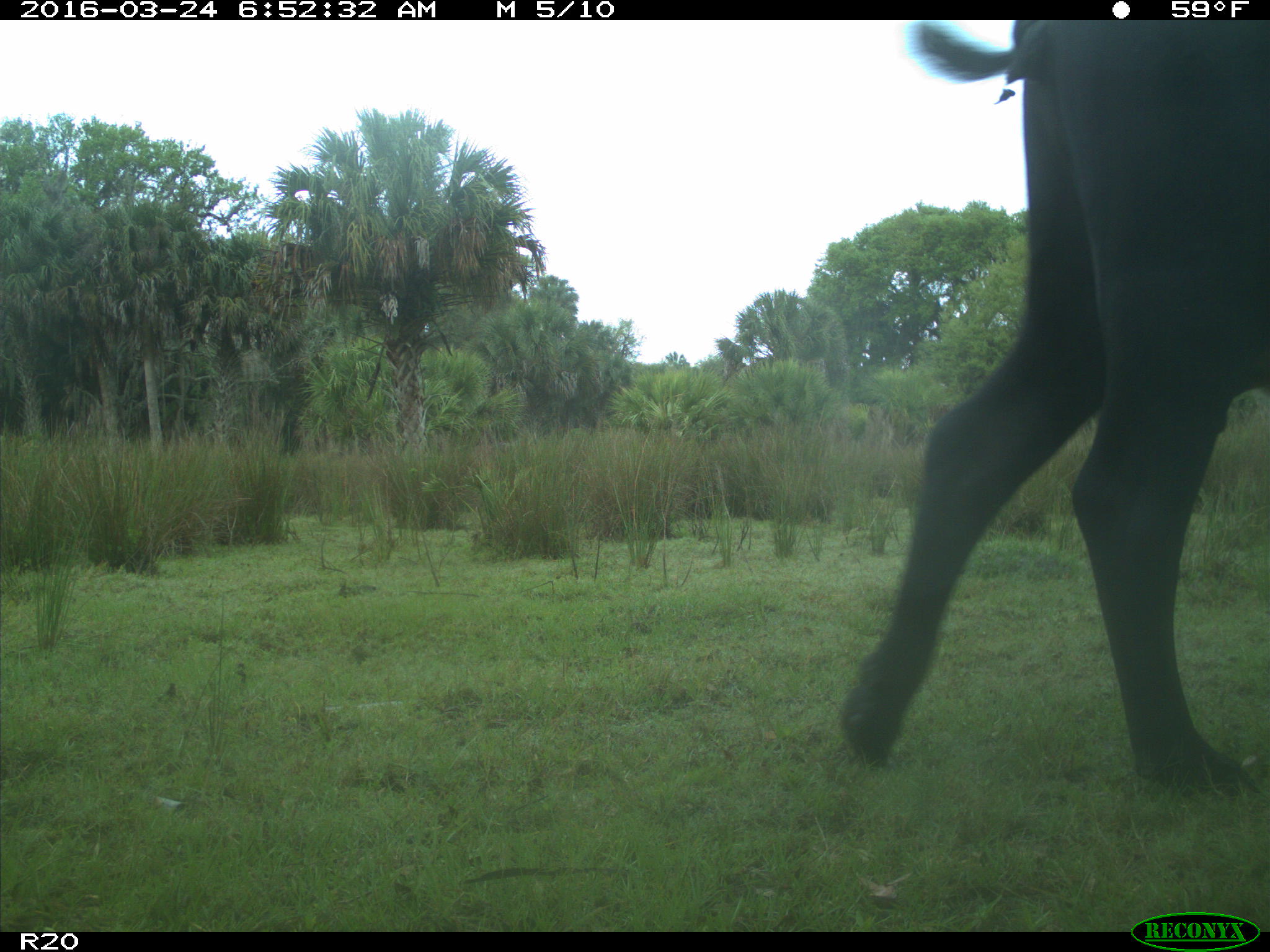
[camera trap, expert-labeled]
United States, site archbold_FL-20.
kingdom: Animalia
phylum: Chordata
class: Mammalia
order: Artiodactyla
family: Bovidae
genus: Bos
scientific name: Bos taurus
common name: domestic cow